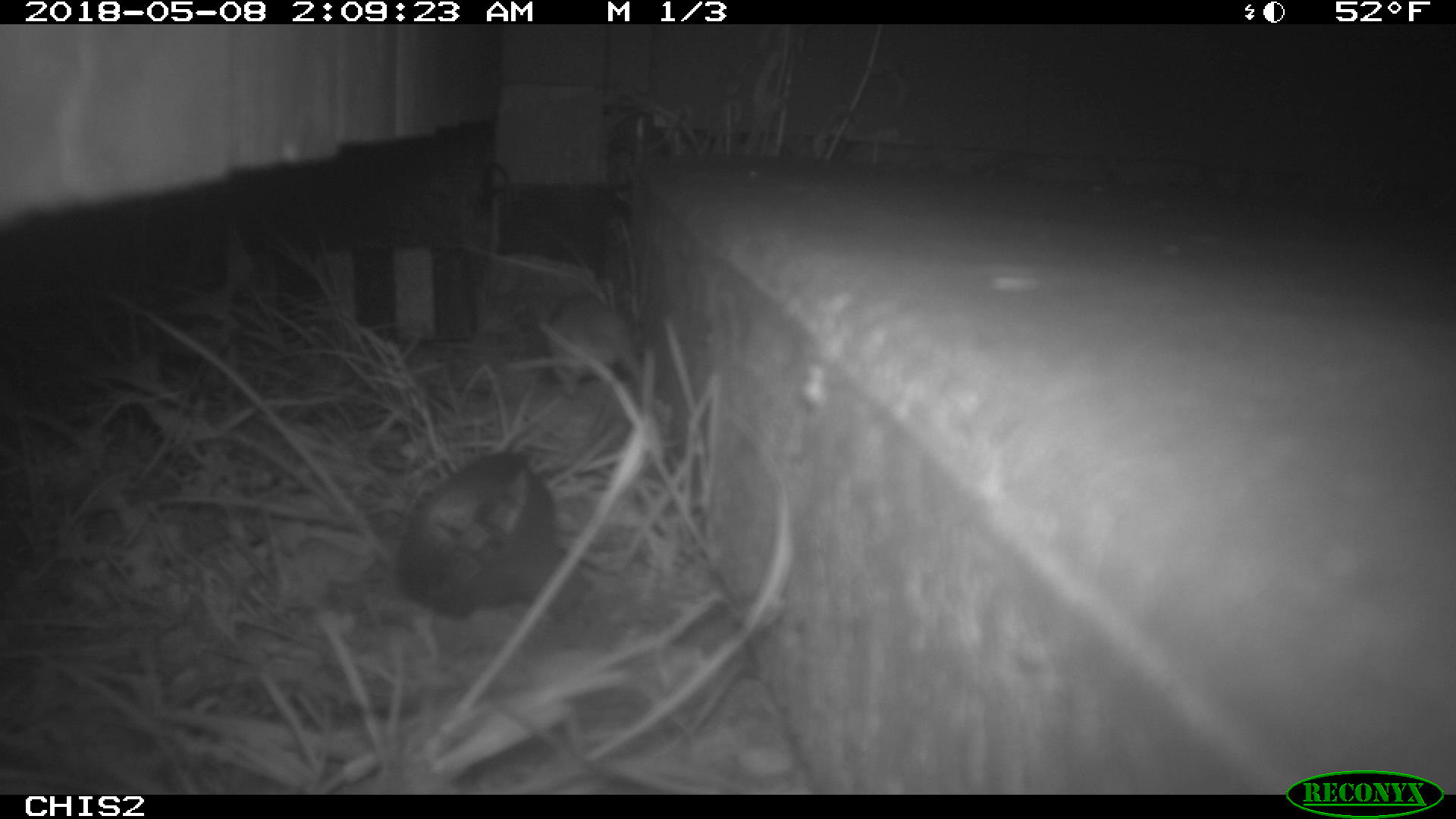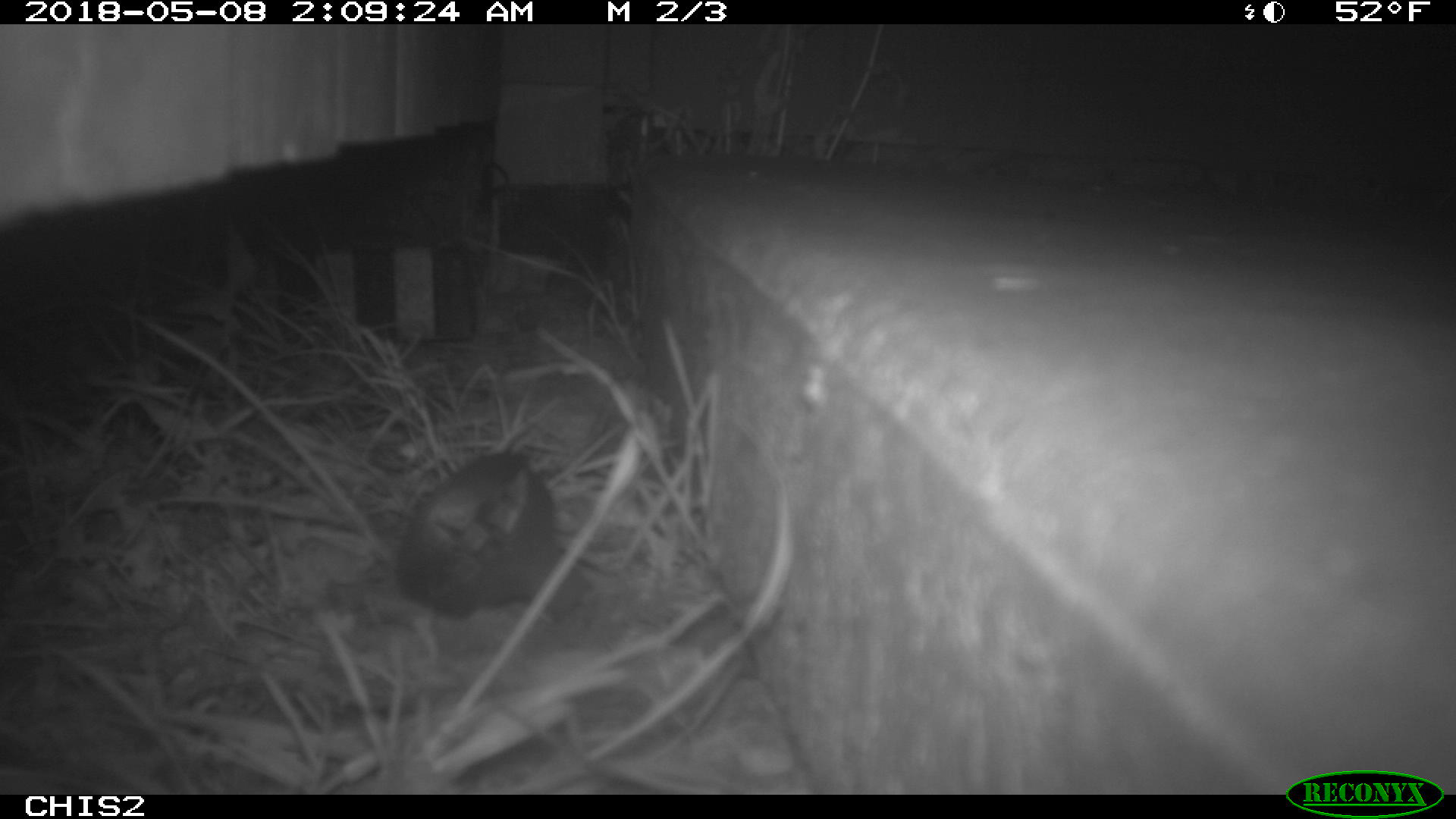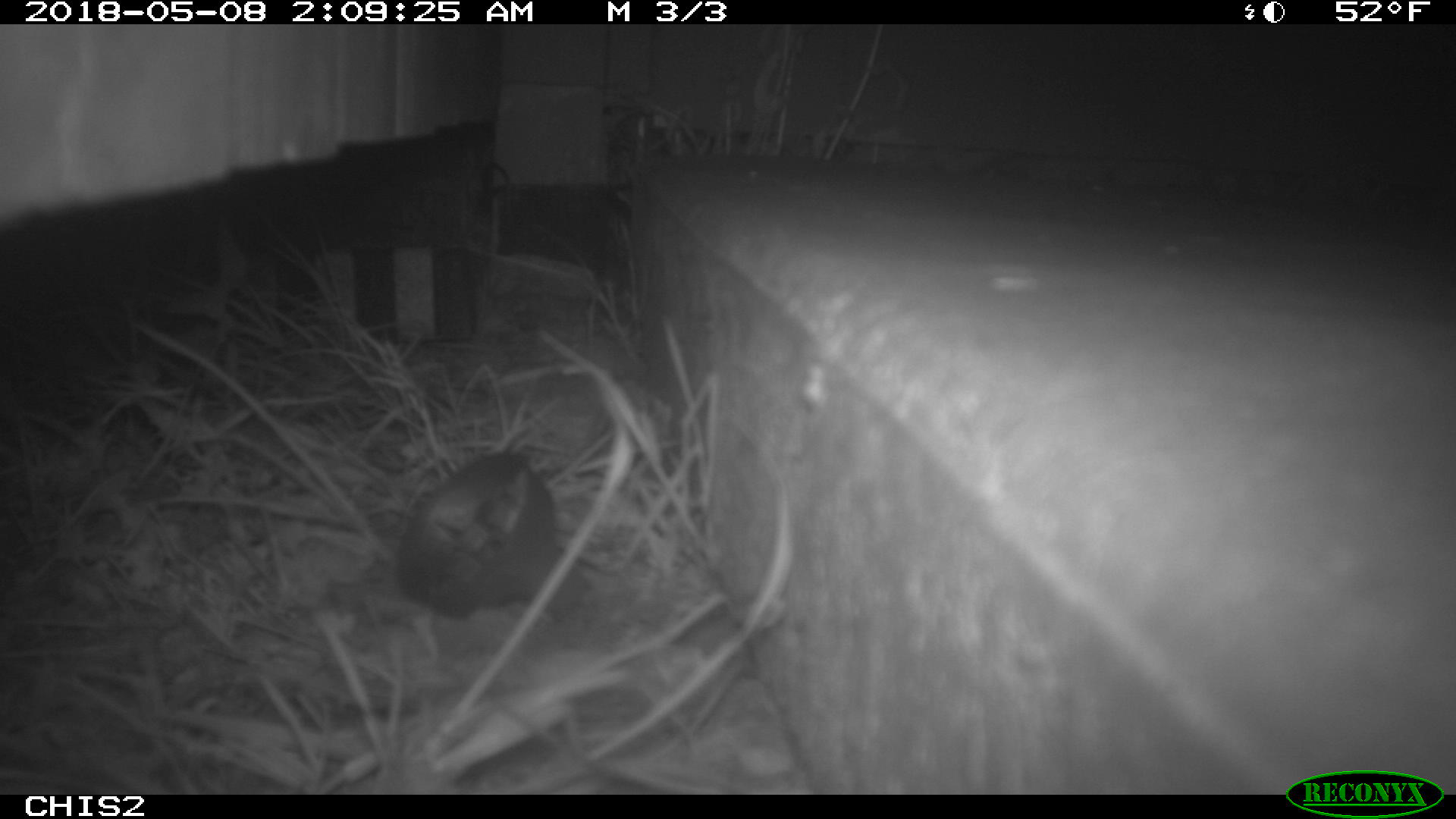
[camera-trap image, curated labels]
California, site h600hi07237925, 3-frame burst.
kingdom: Animalia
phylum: Chordata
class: Mammalia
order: Rodentia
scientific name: Rodentia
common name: rodent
Rodent (Rodentia).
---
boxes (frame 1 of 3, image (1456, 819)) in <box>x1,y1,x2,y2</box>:
rodent: <box>547,287,645,397</box>